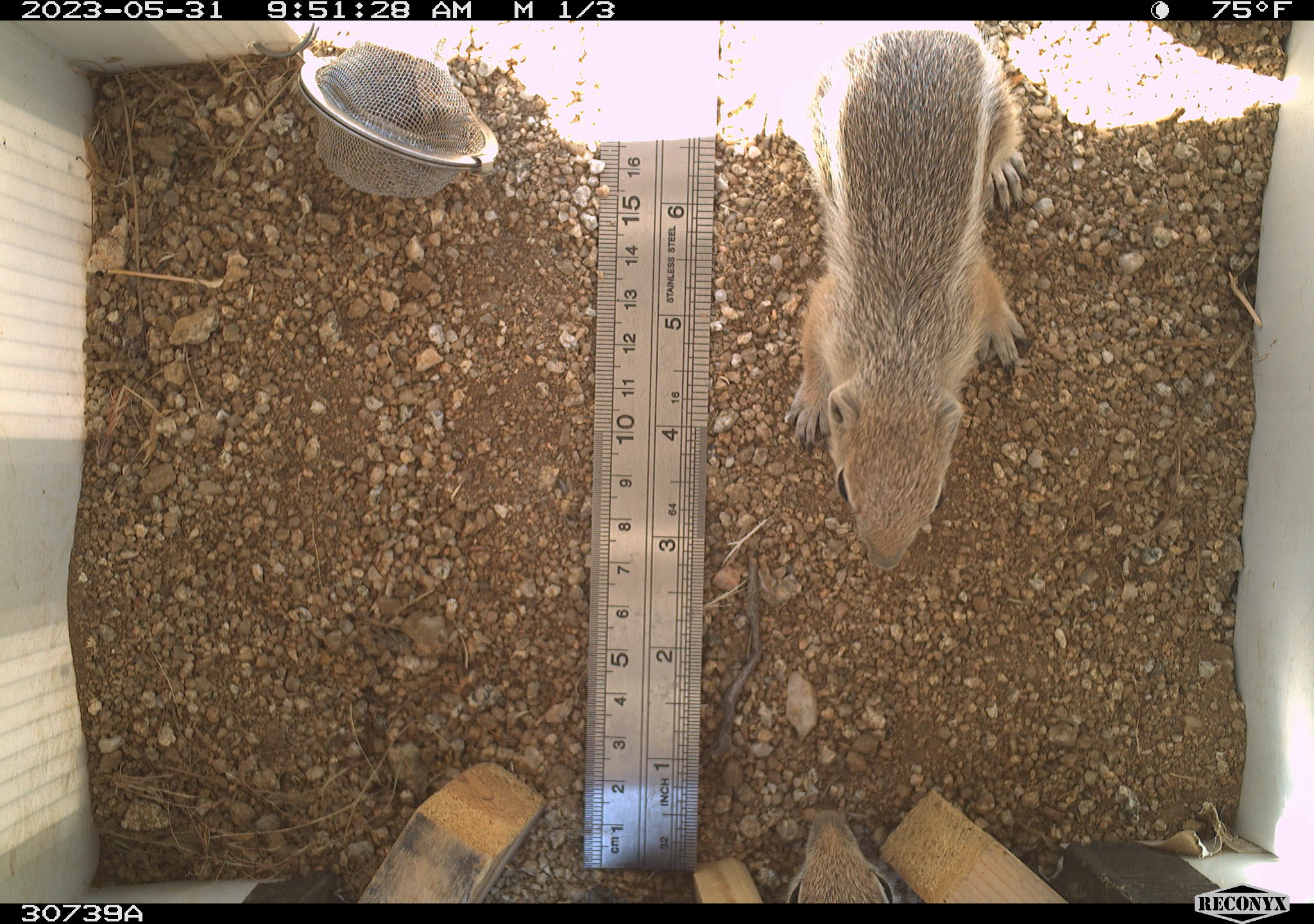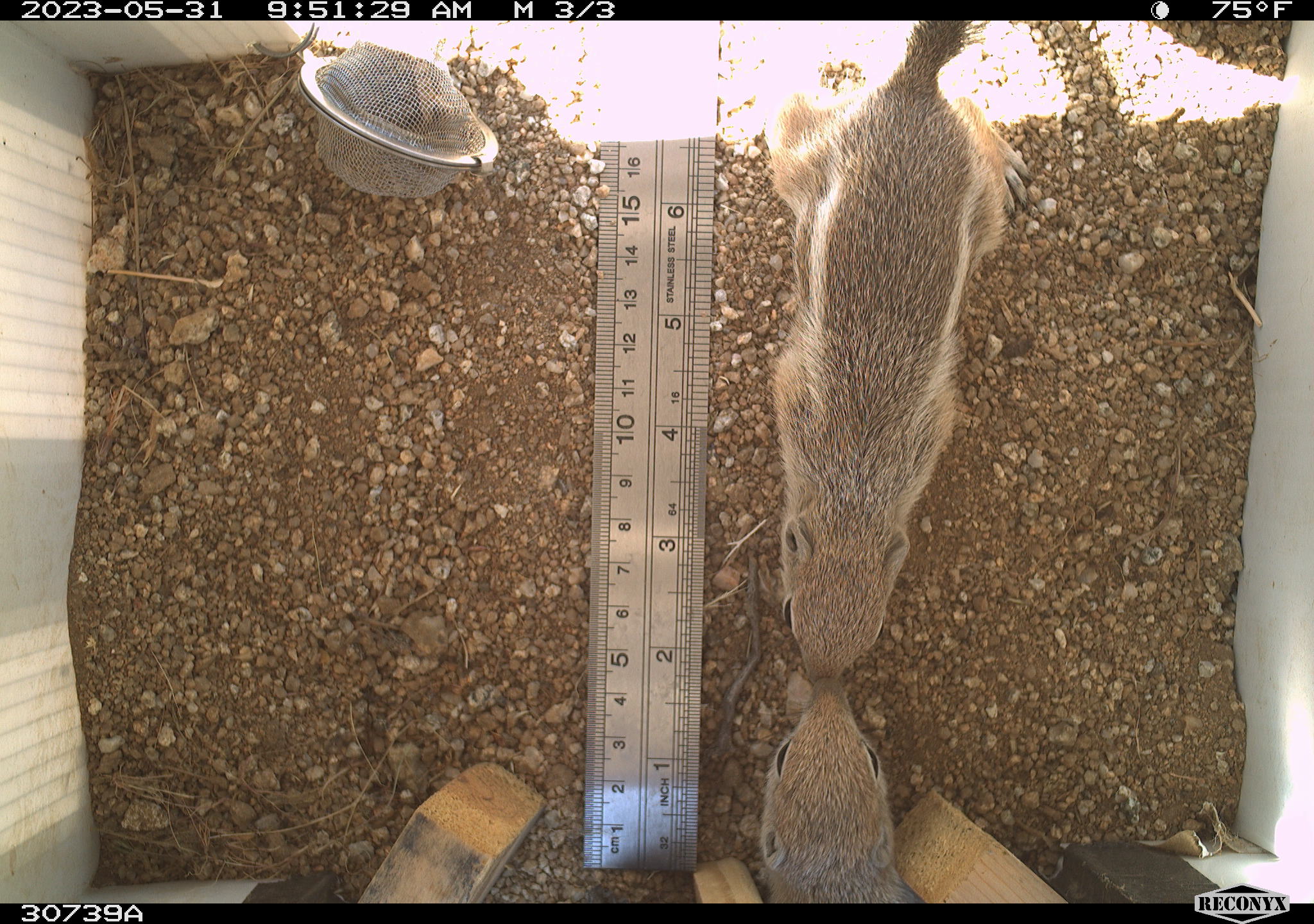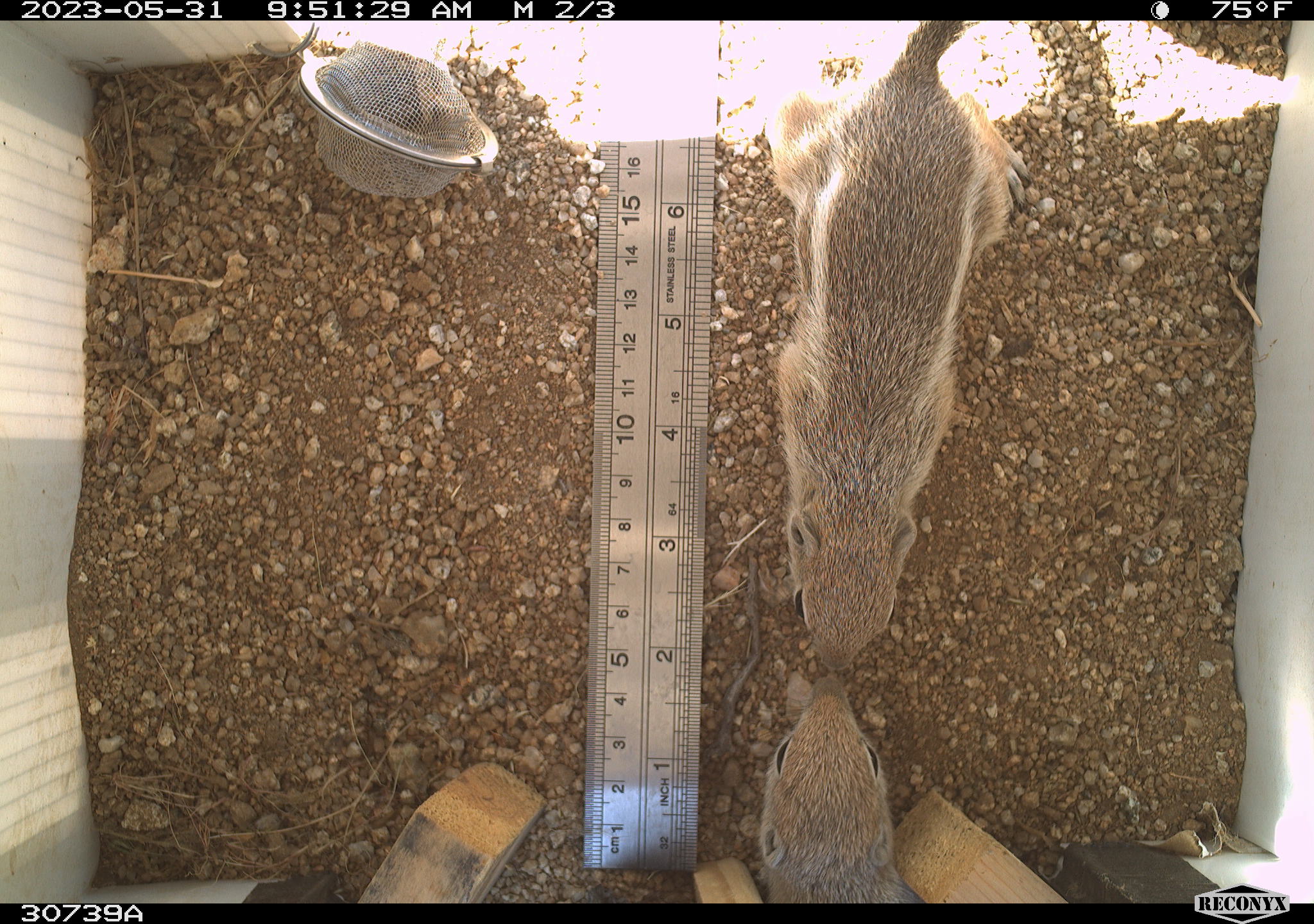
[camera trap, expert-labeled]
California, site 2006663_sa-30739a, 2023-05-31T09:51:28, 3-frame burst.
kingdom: Animalia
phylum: Chordata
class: Mammalia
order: Rodentia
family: Sciuridae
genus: Ammospermophilus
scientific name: Ammospermophilus leucurus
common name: white-tailed antelope squirrel